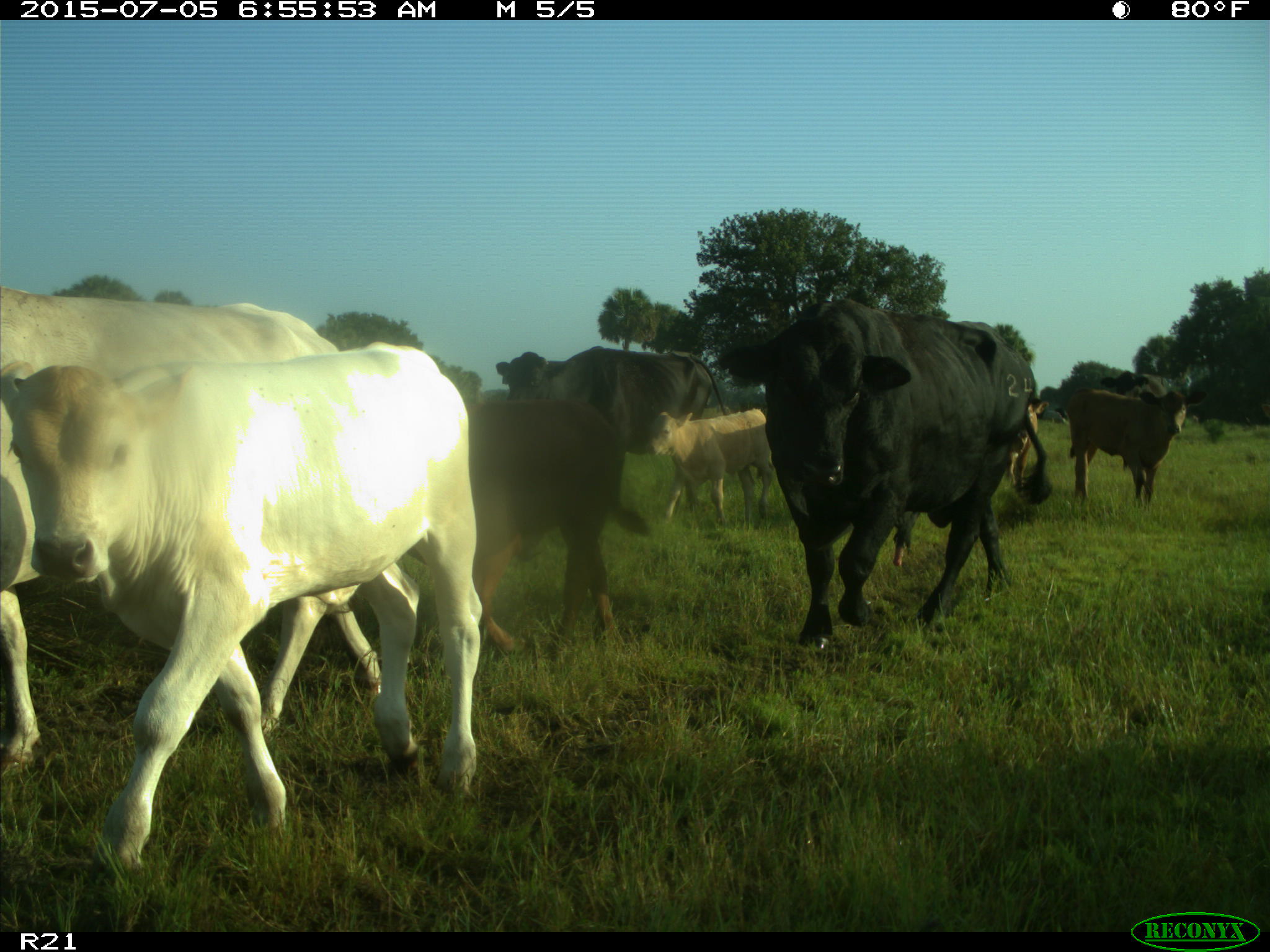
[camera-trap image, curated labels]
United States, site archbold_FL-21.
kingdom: Animalia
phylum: Chordata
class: Mammalia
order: Artiodactyla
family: Bovidae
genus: Bos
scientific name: Bos taurus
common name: domestic cow